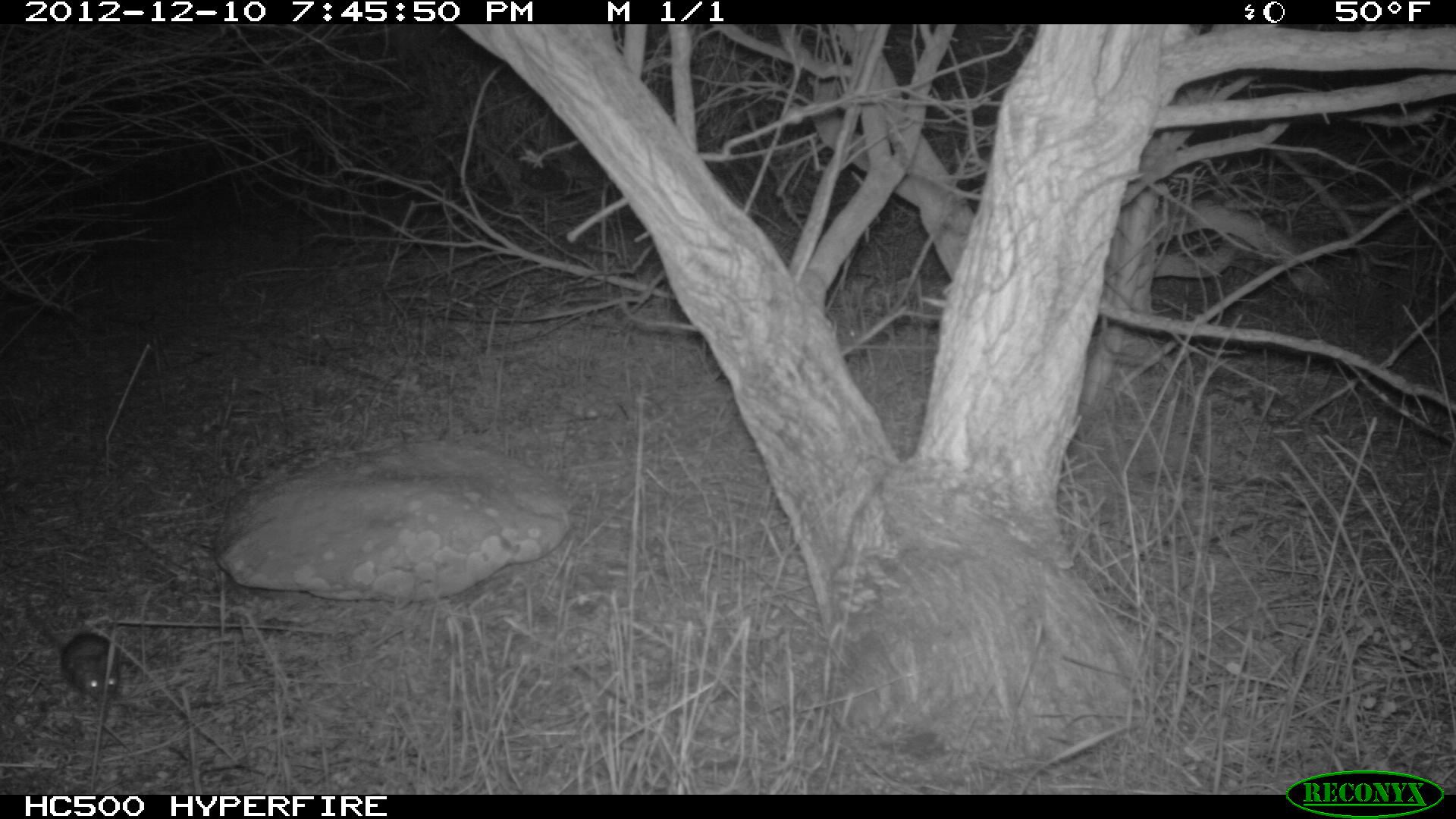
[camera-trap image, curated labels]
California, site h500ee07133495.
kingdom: Animalia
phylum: Chordata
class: Mammalia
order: Rodentia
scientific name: Rodentia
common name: rodent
Rodent (Rodentia).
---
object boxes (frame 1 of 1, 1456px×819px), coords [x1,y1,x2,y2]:
rodent: [22,590,119,700]